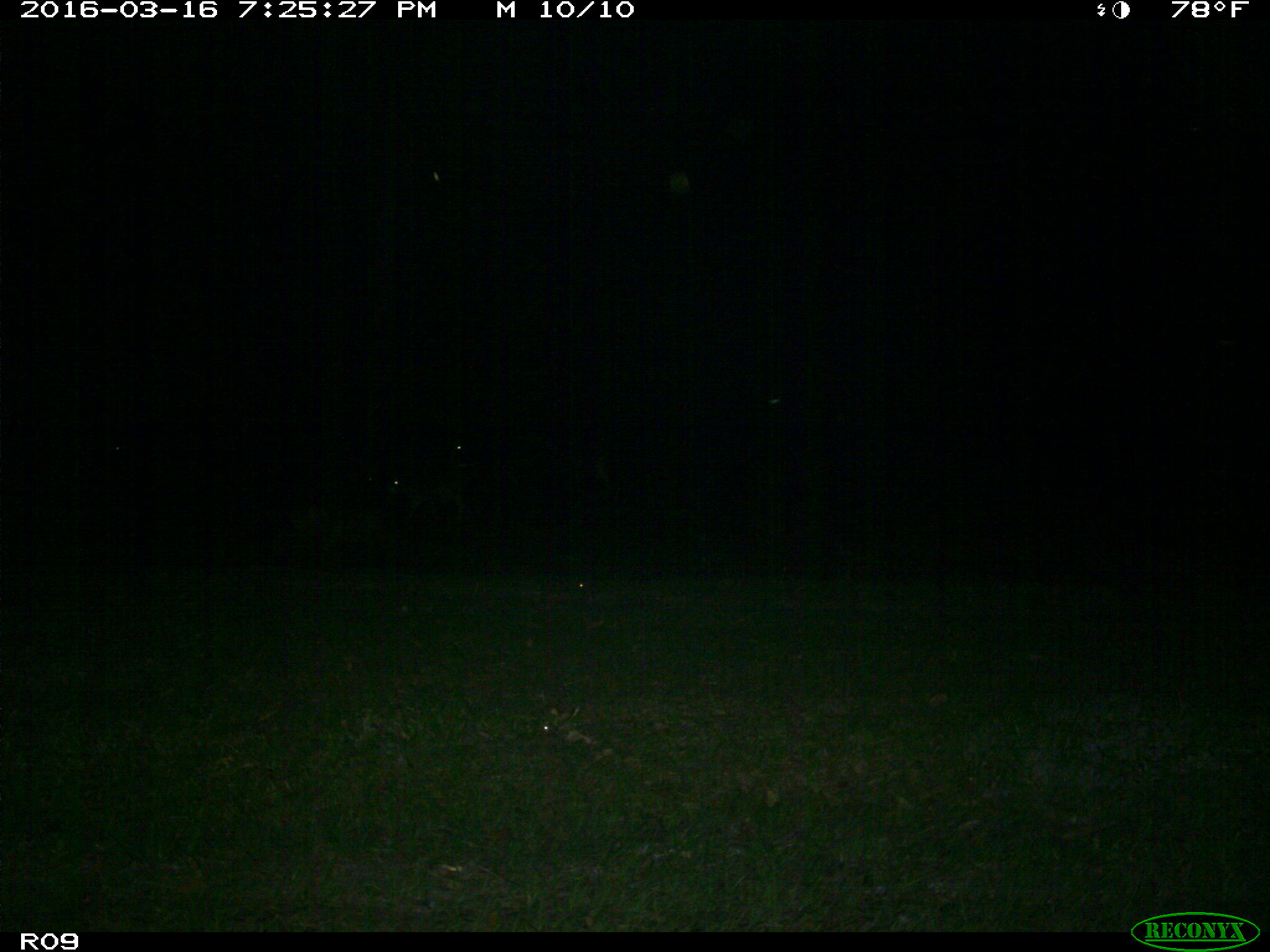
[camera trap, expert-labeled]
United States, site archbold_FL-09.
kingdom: Animalia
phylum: Chordata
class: Mammalia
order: Artiodactyla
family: Bovidae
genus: Bos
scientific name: Bos taurus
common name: domestic cow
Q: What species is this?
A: Bos taurus (domestic cow).